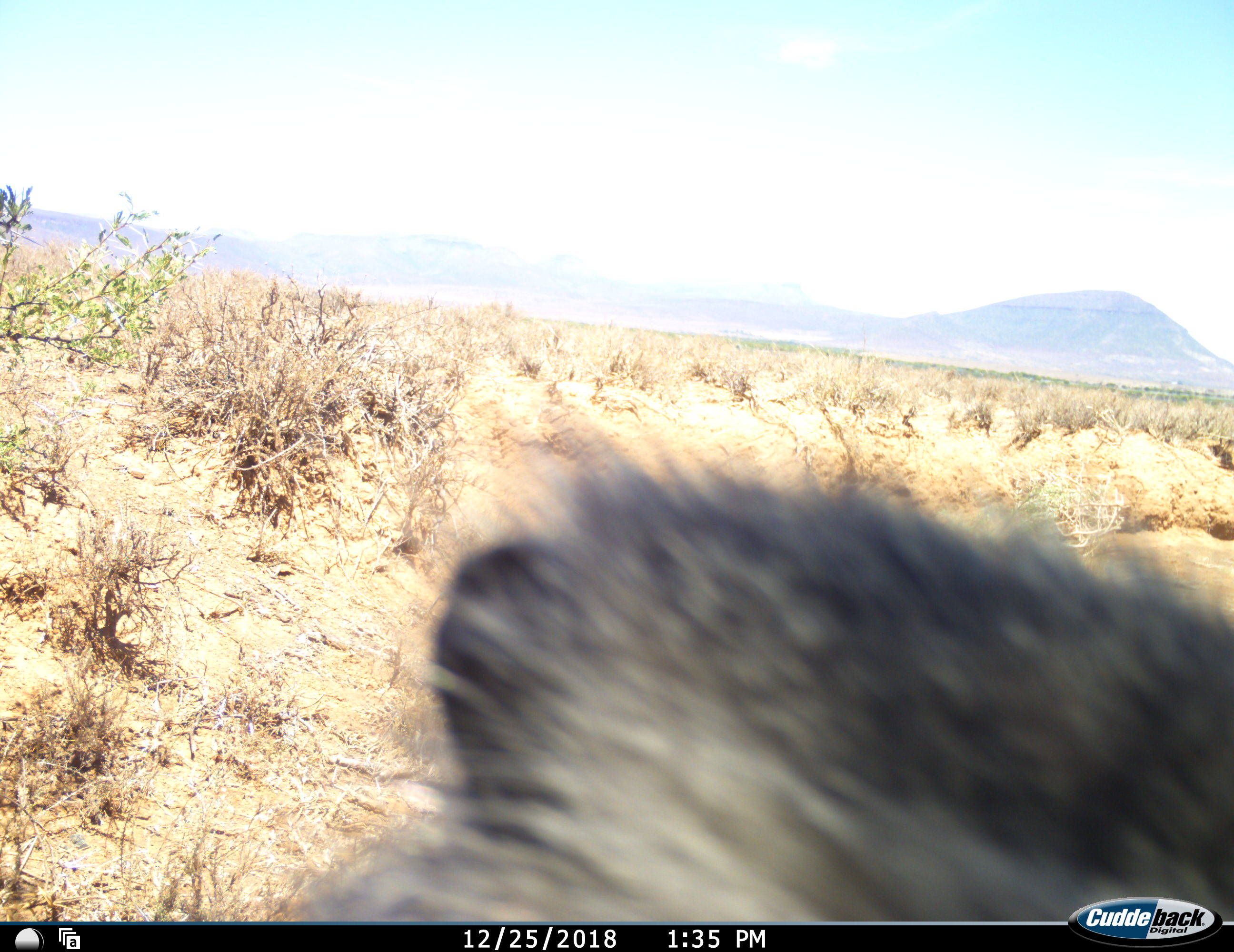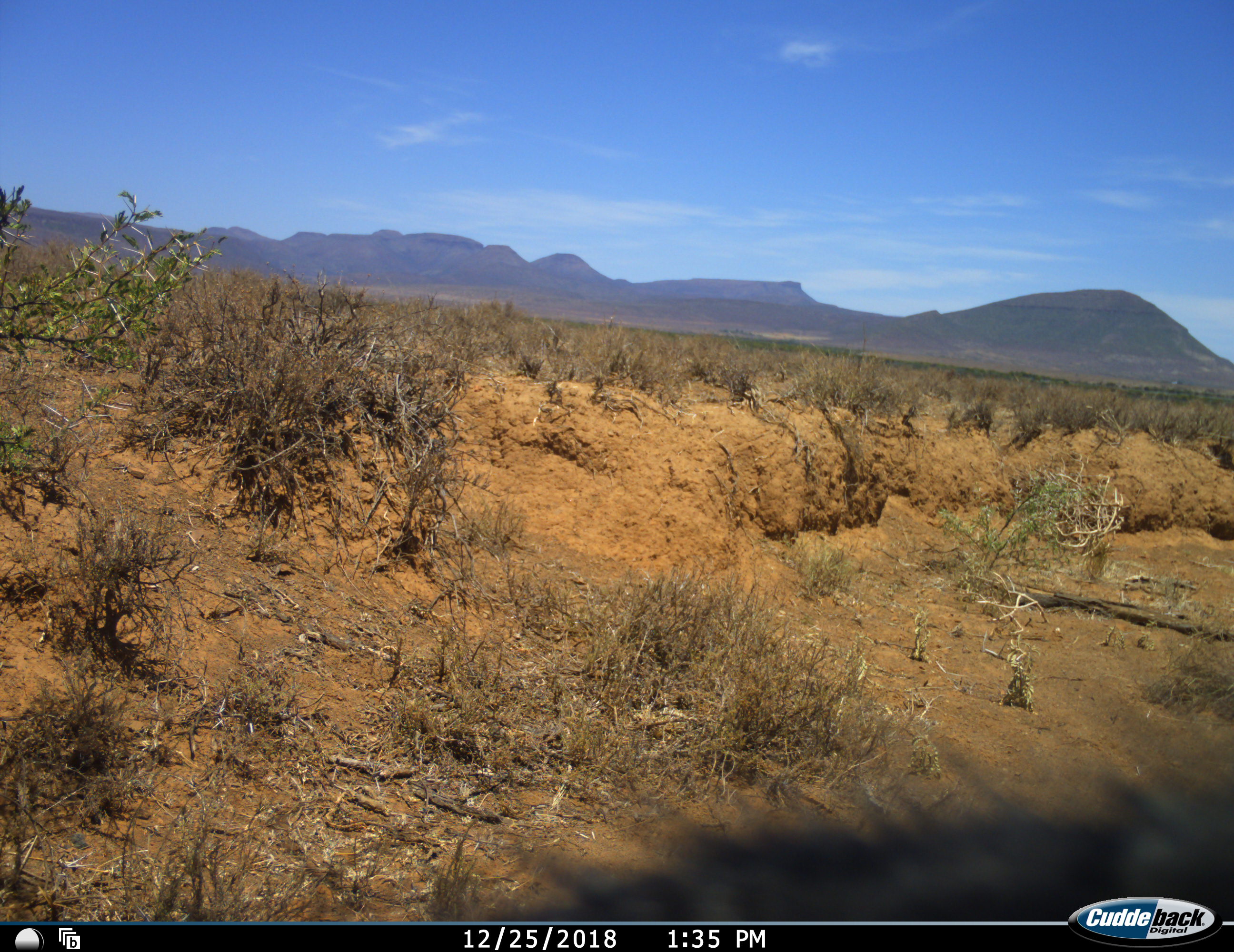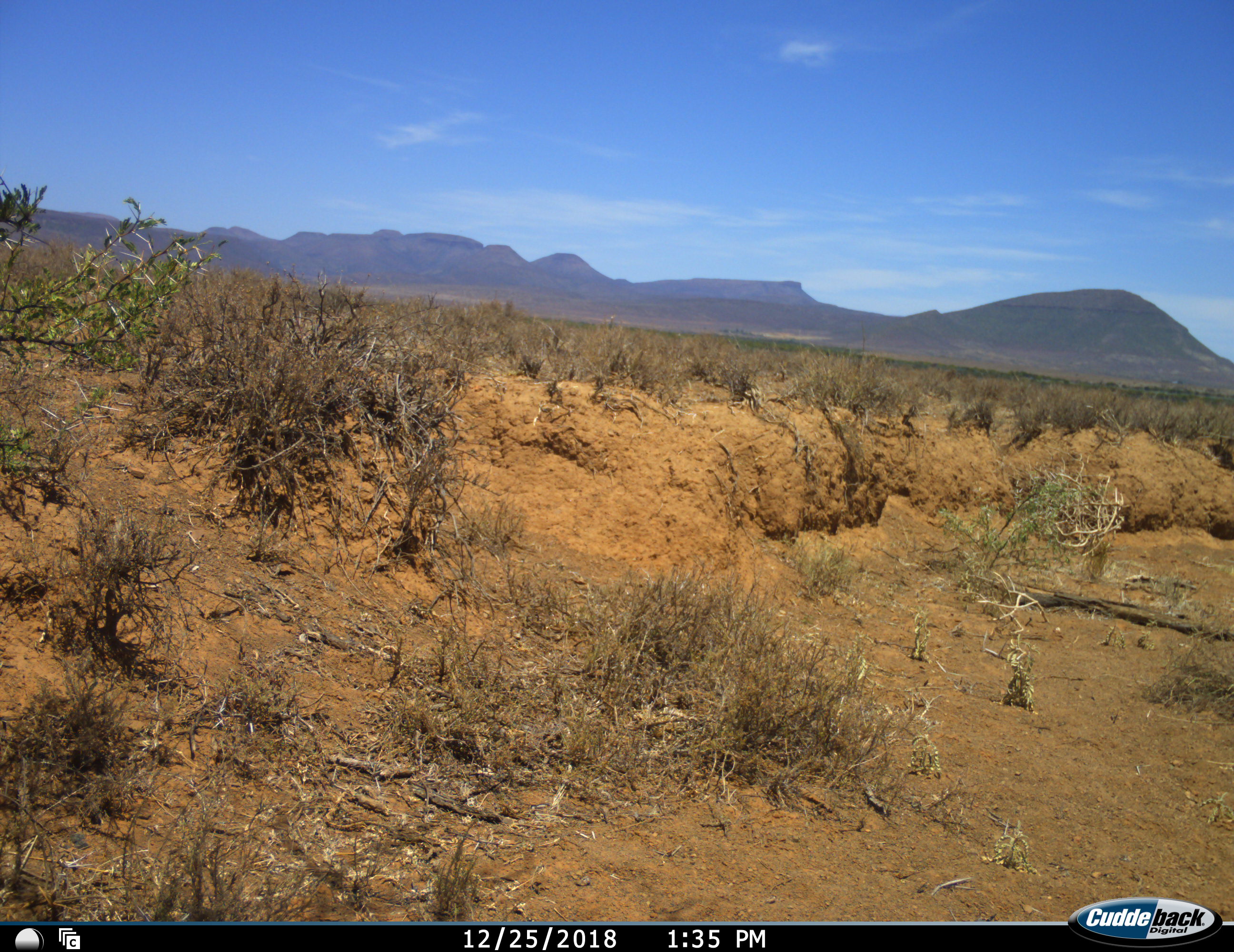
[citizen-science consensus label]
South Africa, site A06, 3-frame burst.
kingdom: Animalia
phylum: Chordata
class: Mammalia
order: Primates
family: Cercopithecidae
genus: Chlorocebus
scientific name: Chlorocebus pygerythrus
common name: vervet monkey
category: monkeyvervet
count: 1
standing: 0%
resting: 0%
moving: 100%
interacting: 33%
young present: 0%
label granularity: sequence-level